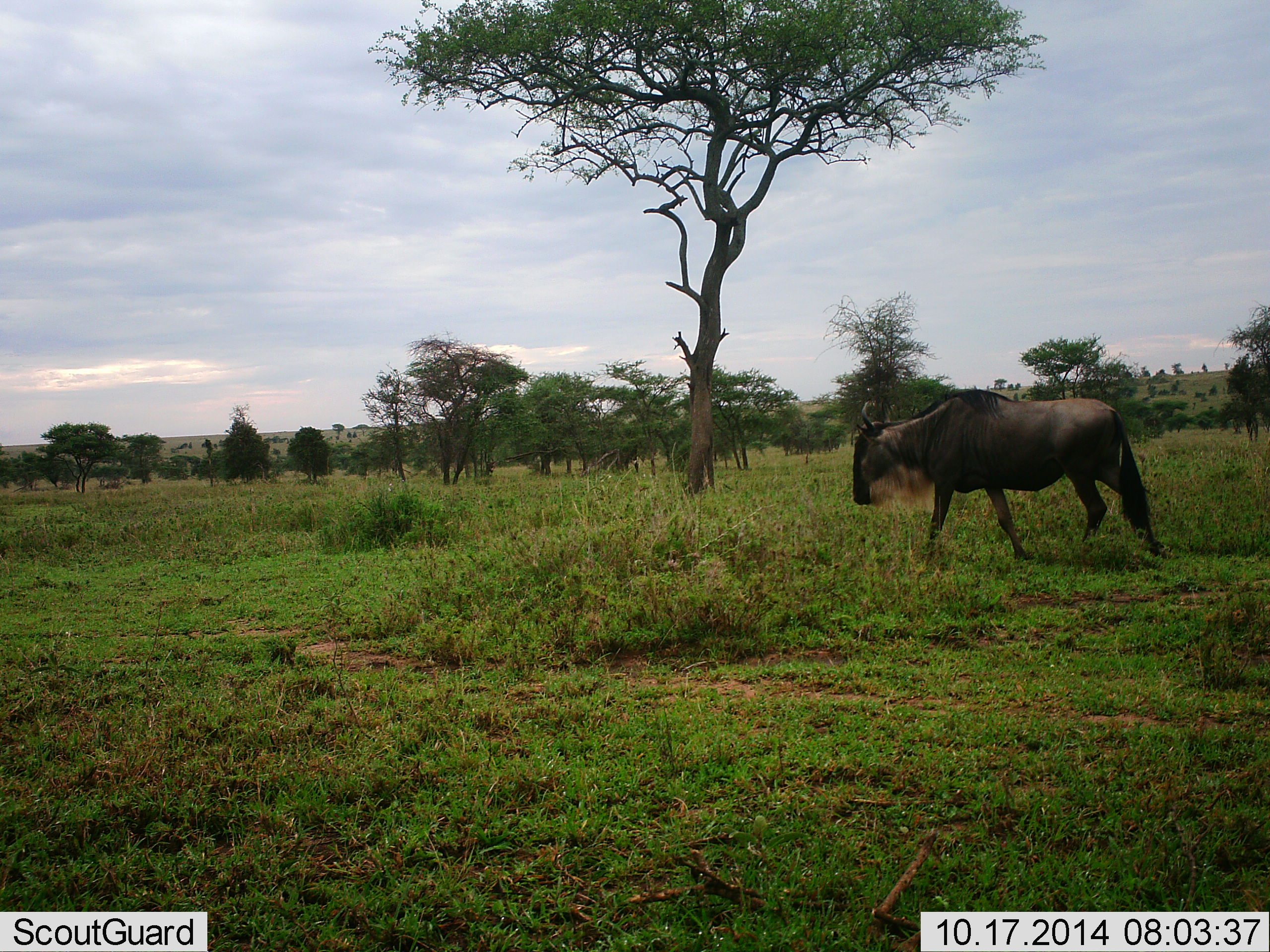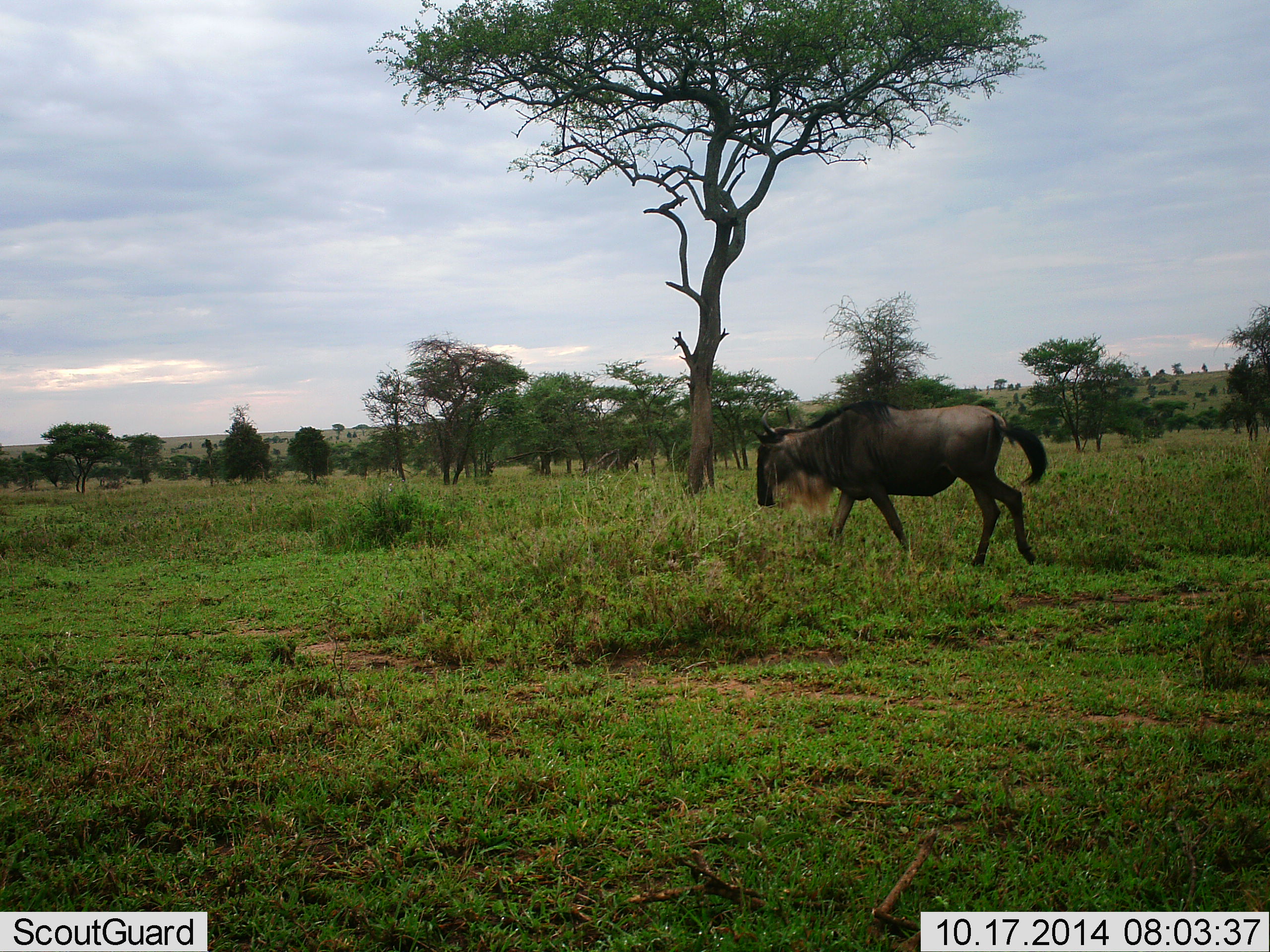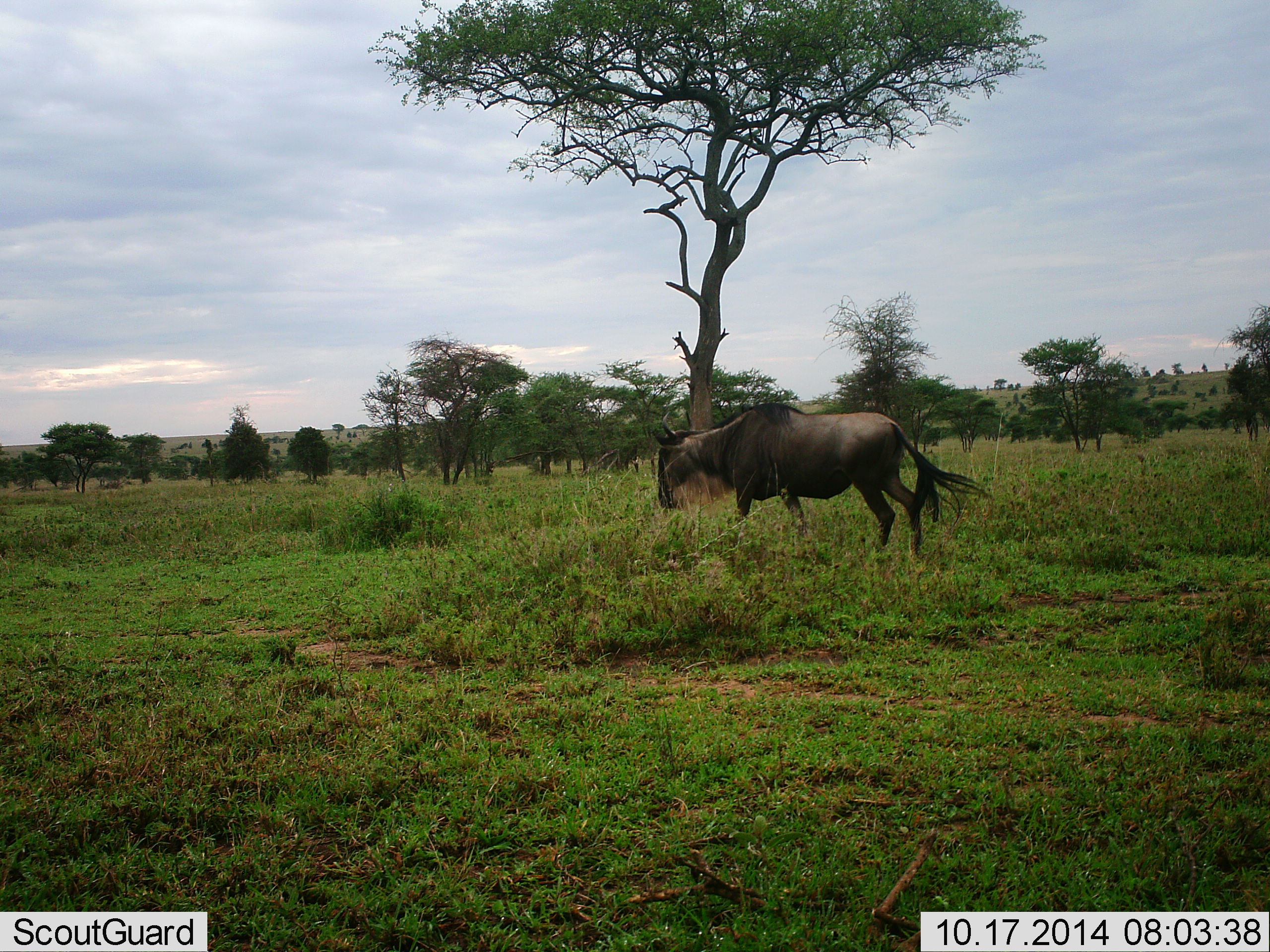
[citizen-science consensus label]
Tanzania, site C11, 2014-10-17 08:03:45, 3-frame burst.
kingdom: Animalia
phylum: Chordata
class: Mammalia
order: Artiodactyla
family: Bovidae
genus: Connochaetes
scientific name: Connochaetes taurinus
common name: blue wildebeest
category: wildebeest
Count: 1.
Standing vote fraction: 0%.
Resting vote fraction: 0%.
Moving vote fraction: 100%.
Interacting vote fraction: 0%.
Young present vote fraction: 0%.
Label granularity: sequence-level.